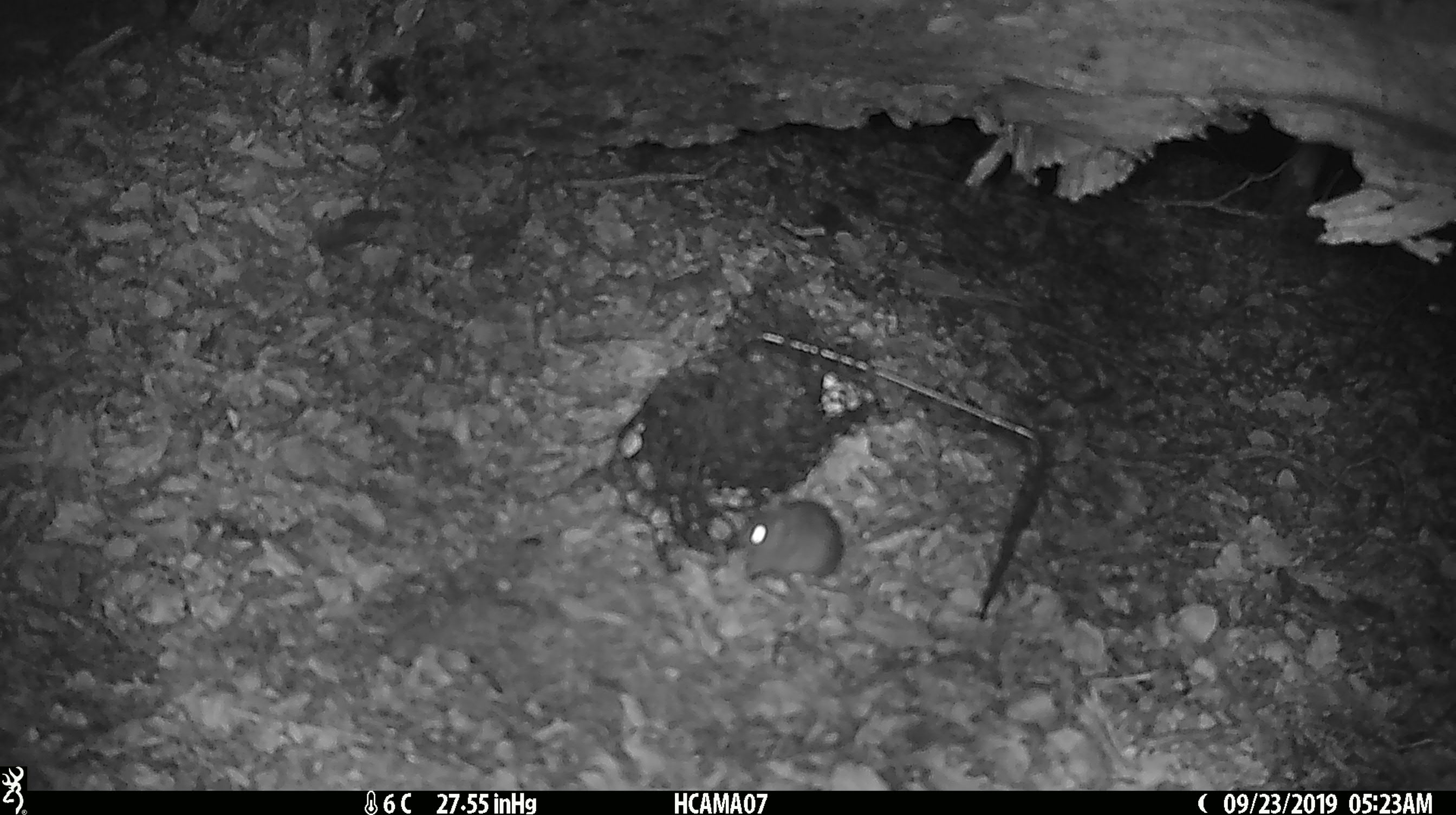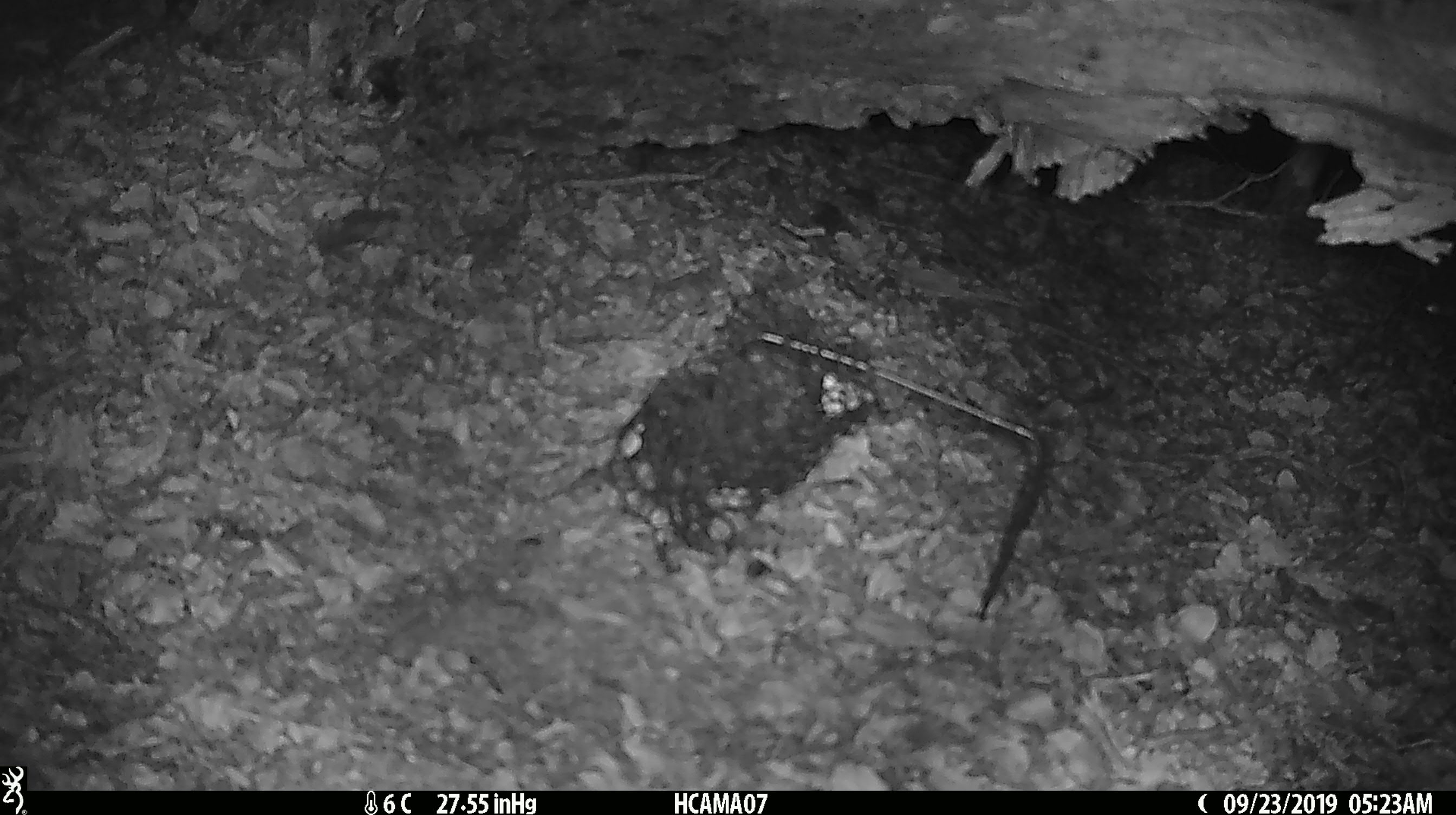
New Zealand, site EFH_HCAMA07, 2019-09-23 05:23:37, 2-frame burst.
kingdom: Animalia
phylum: Chordata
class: Mammalia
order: Rodentia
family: Muridae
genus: Mus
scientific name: Mus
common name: mouse